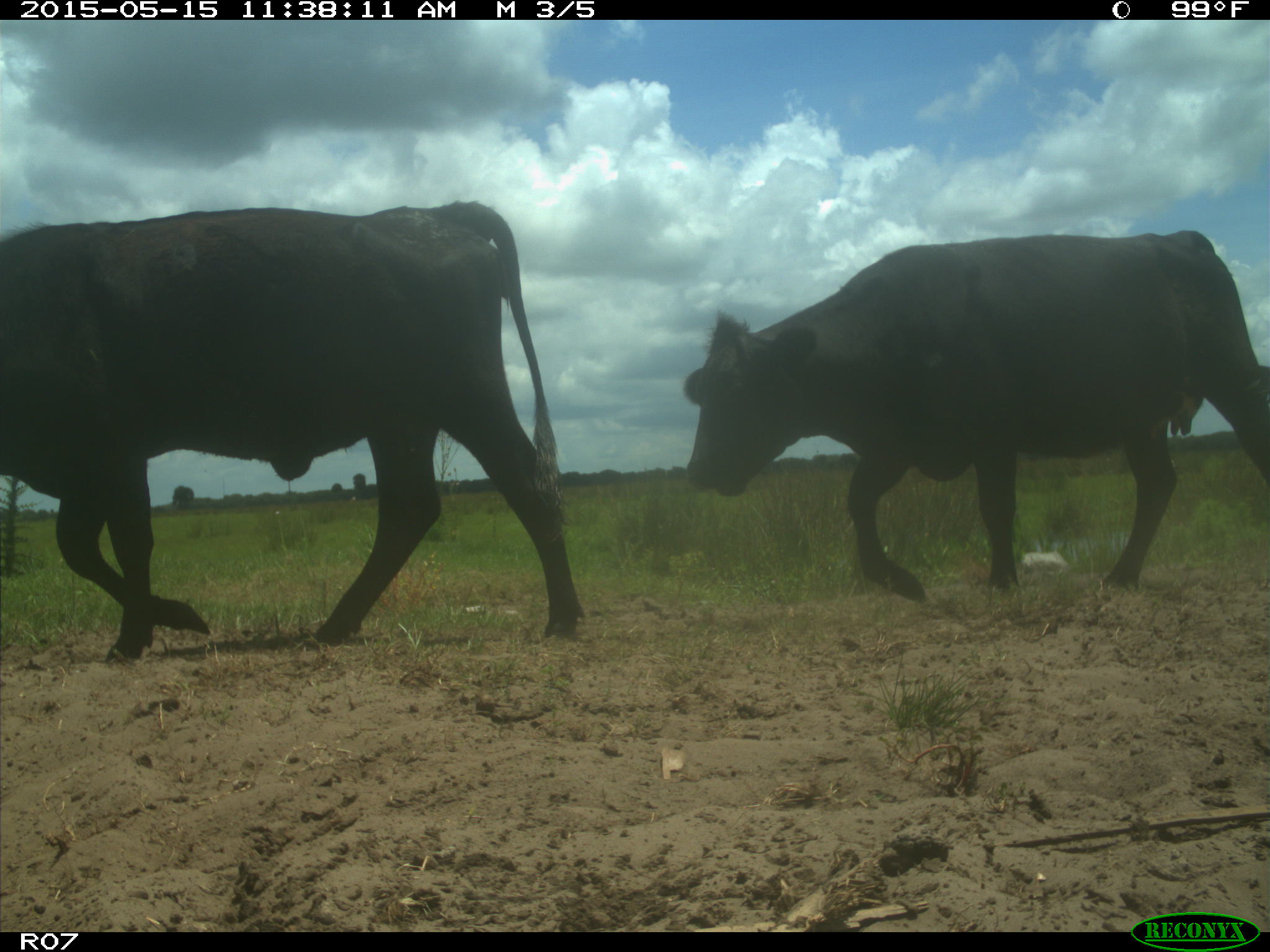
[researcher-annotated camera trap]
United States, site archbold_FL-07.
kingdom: Animalia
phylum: Chordata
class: Mammalia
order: Artiodactyla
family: Bovidae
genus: Bos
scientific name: Bos taurus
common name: domestic cow